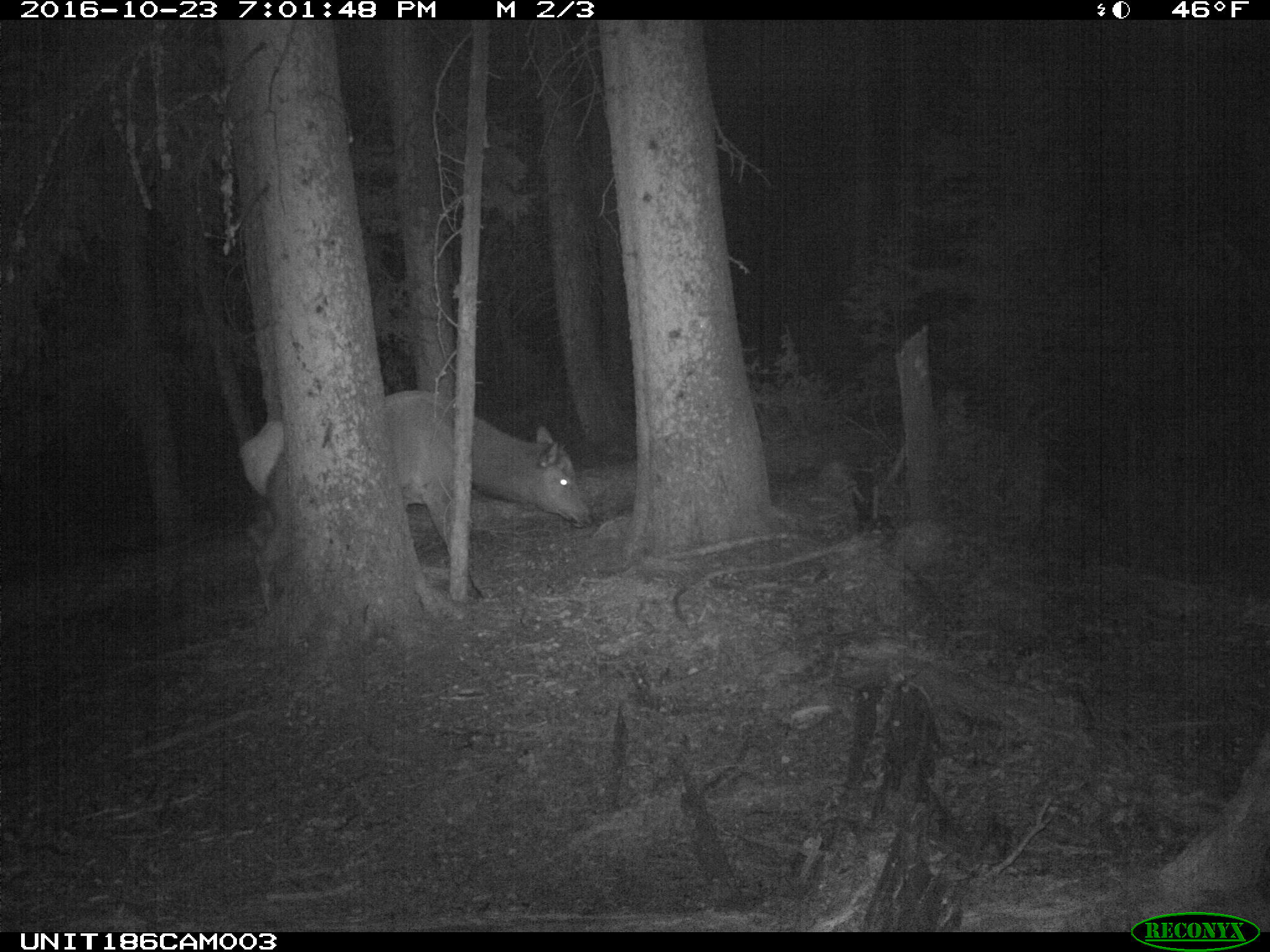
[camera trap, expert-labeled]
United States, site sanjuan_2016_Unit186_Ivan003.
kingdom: Animalia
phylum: Chordata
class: Mammalia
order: Artiodactyla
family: Cervidae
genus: Cervus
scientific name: Cervus elaphus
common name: red deer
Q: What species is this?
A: Cervus elaphus (red deer).